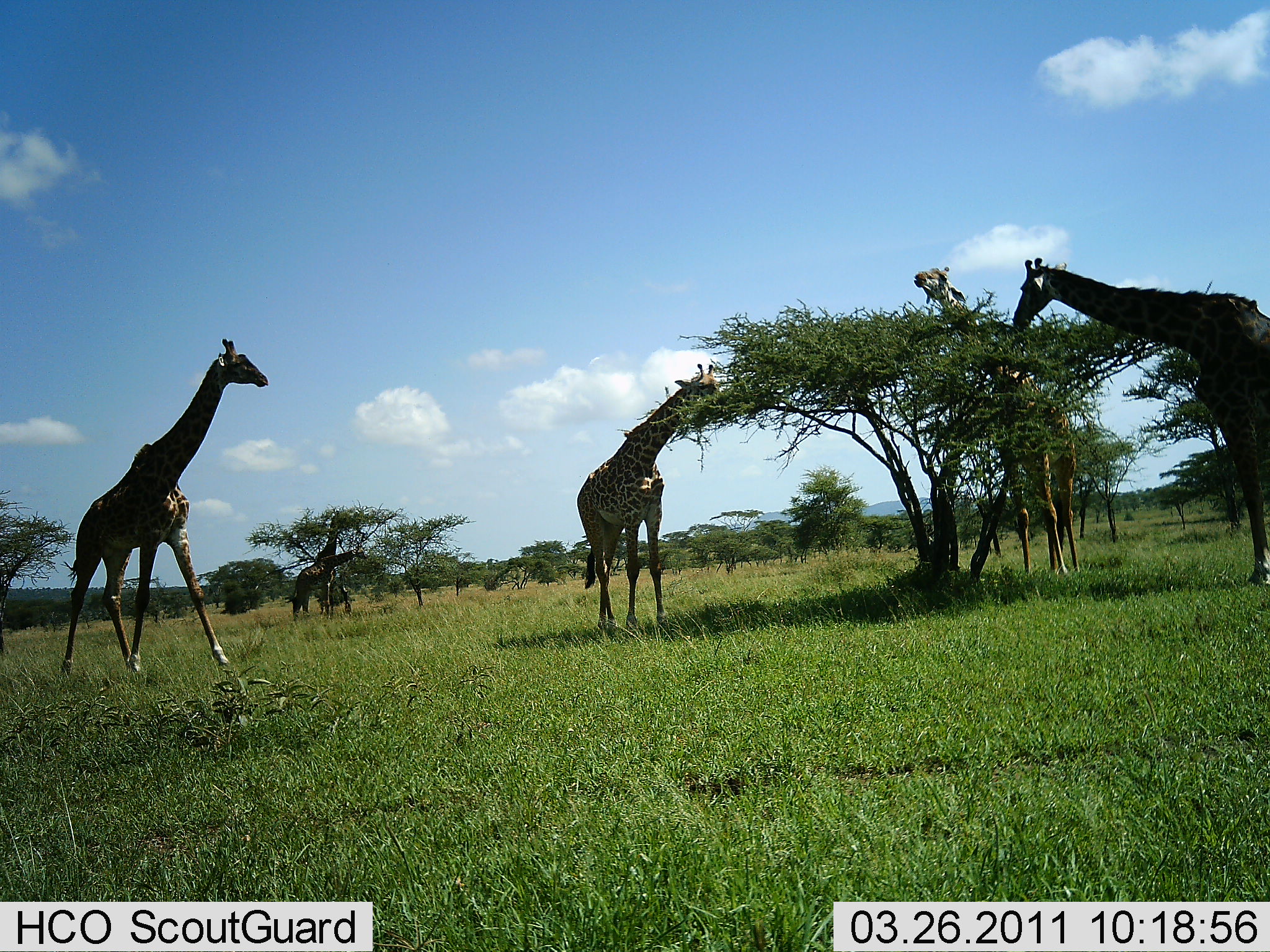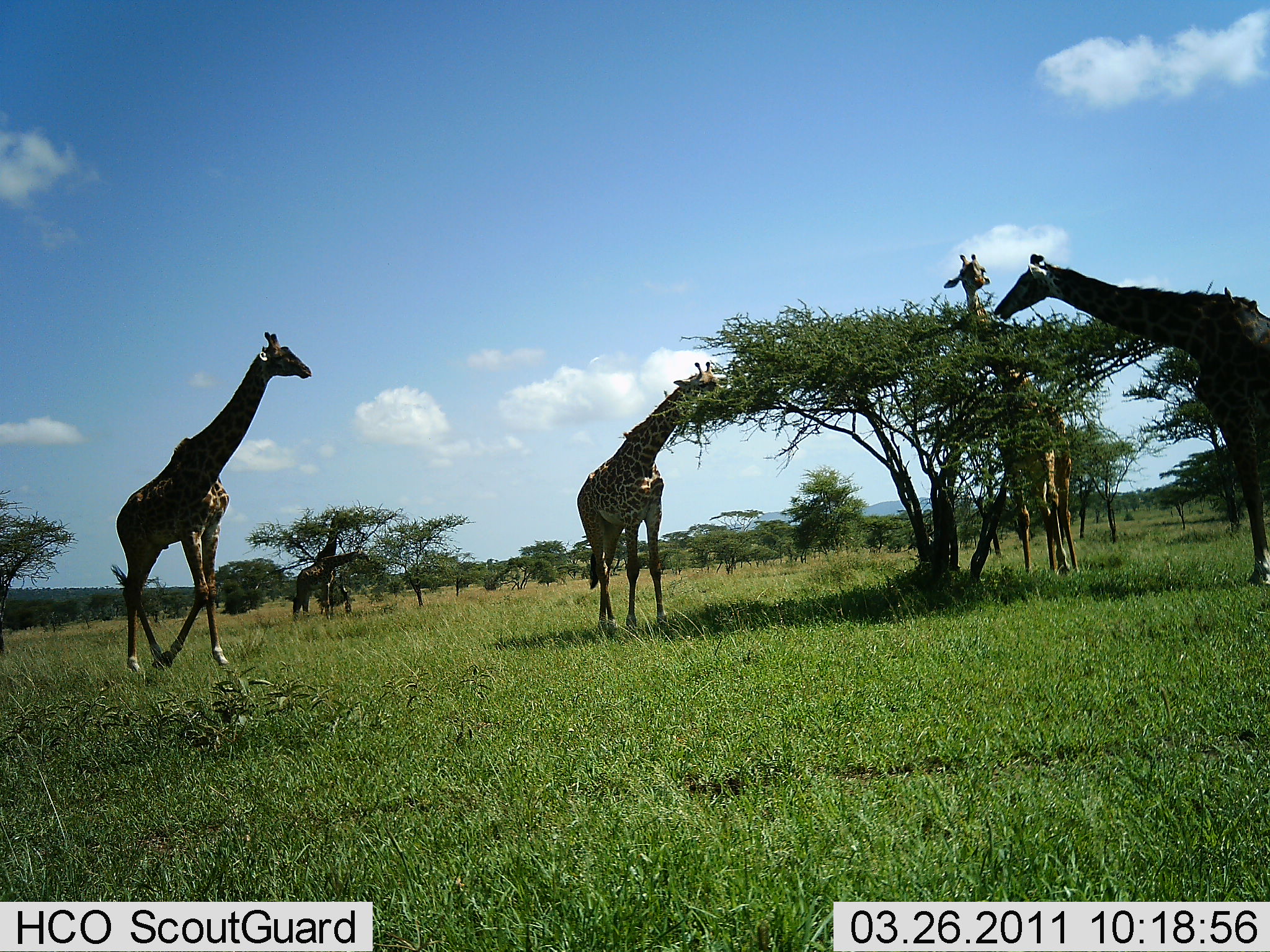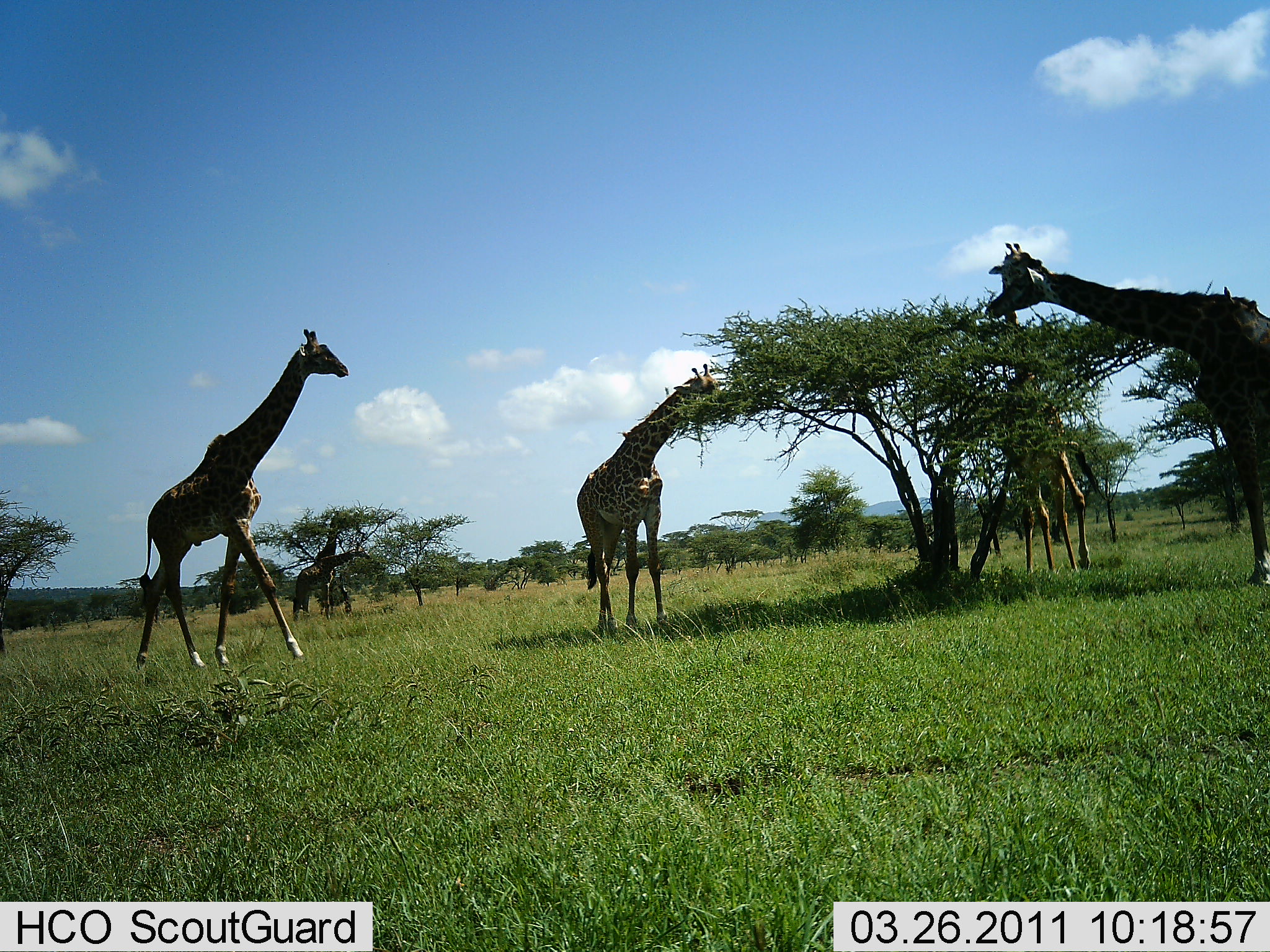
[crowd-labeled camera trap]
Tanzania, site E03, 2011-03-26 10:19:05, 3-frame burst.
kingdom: Animalia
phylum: Chordata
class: Mammalia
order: Artiodactyla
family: Giraffidae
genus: Giraffa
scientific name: Giraffa camelopardalis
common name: giraffe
Giraffe (Giraffa camelopardalis), count 5. Behavior (volunteer vote fractions): standing 23%, resting 0%, moving 46%, interacting 0%. Young present (vote fraction): 0%. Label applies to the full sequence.